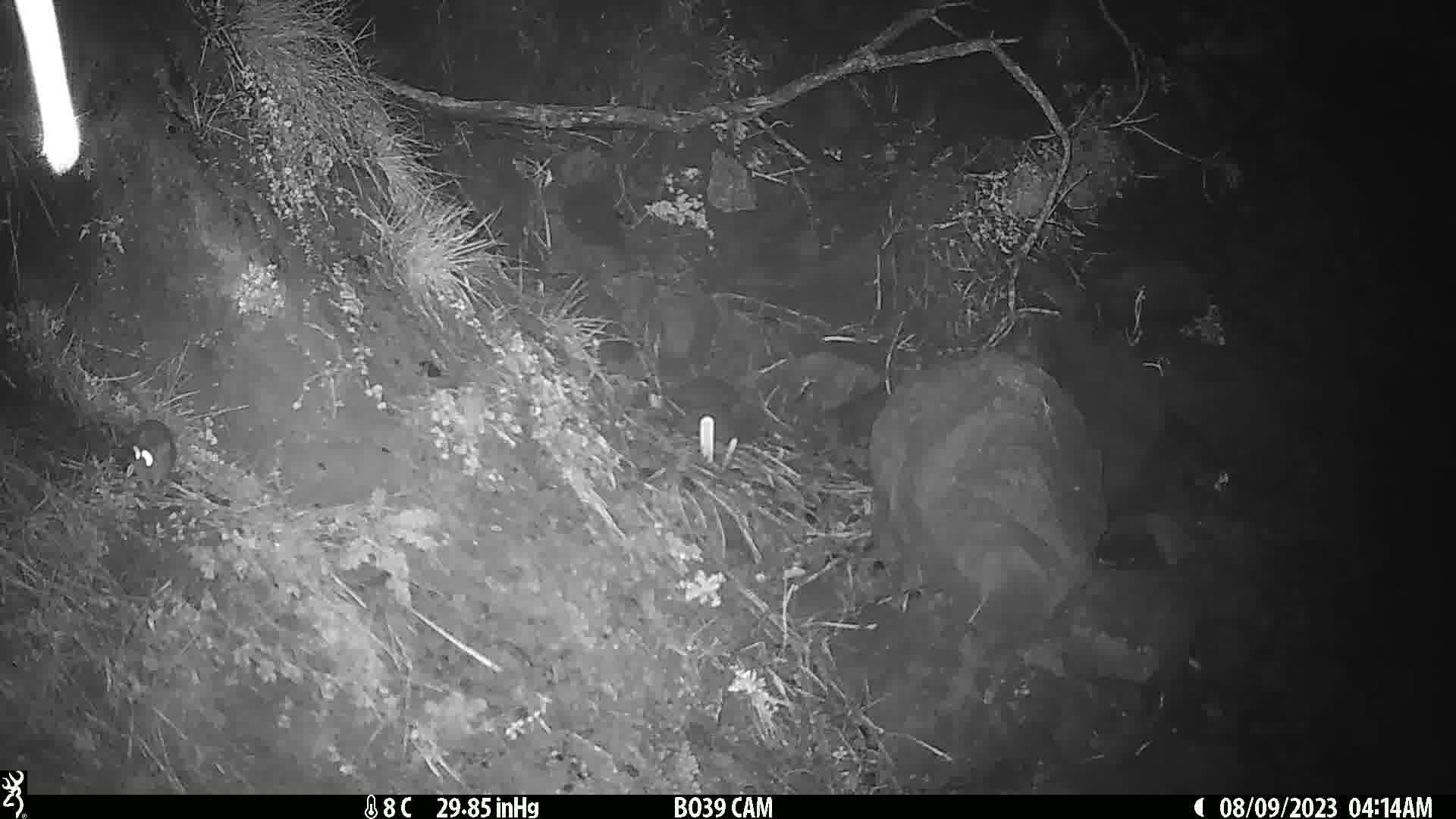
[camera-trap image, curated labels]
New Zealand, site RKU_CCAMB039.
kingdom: Animalia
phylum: Chordata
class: Mammalia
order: Rodentia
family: Muridae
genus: Rattus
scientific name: Rattus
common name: rat